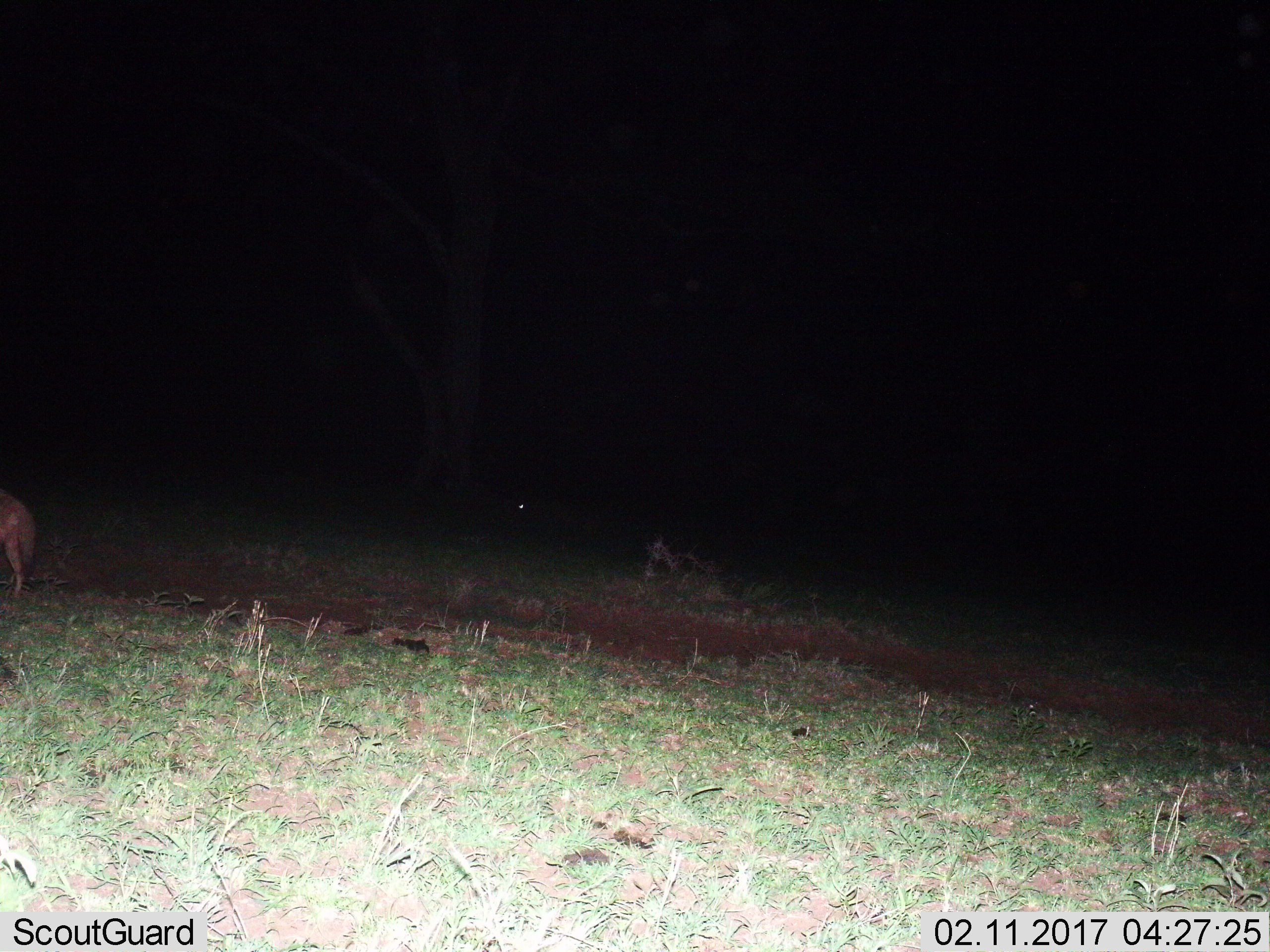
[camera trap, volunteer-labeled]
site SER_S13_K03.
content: unidentified animal